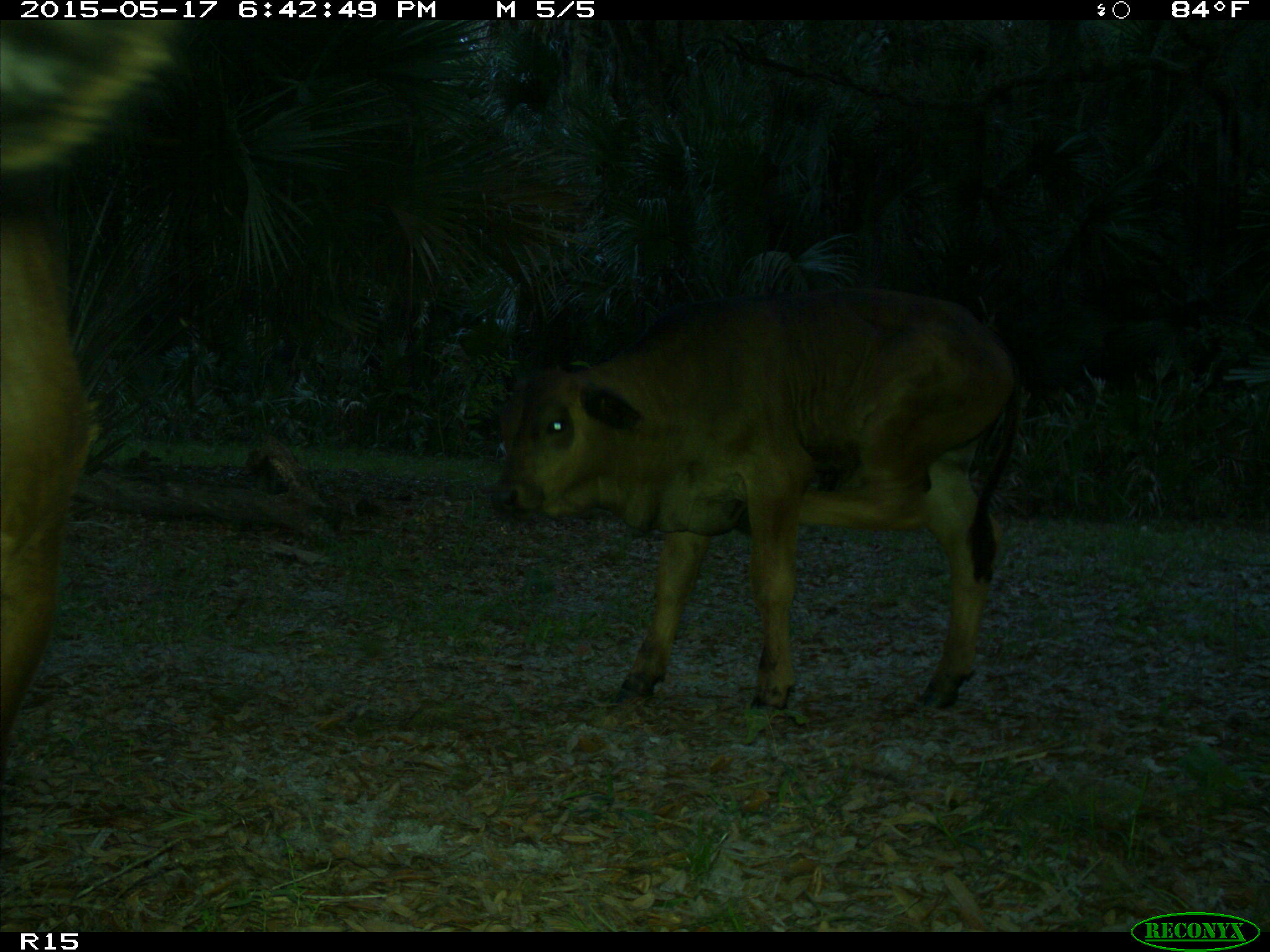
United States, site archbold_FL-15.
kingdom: Animalia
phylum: Chordata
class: Mammalia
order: Artiodactyla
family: Bovidae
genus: Bos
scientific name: Bos taurus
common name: domestic cow